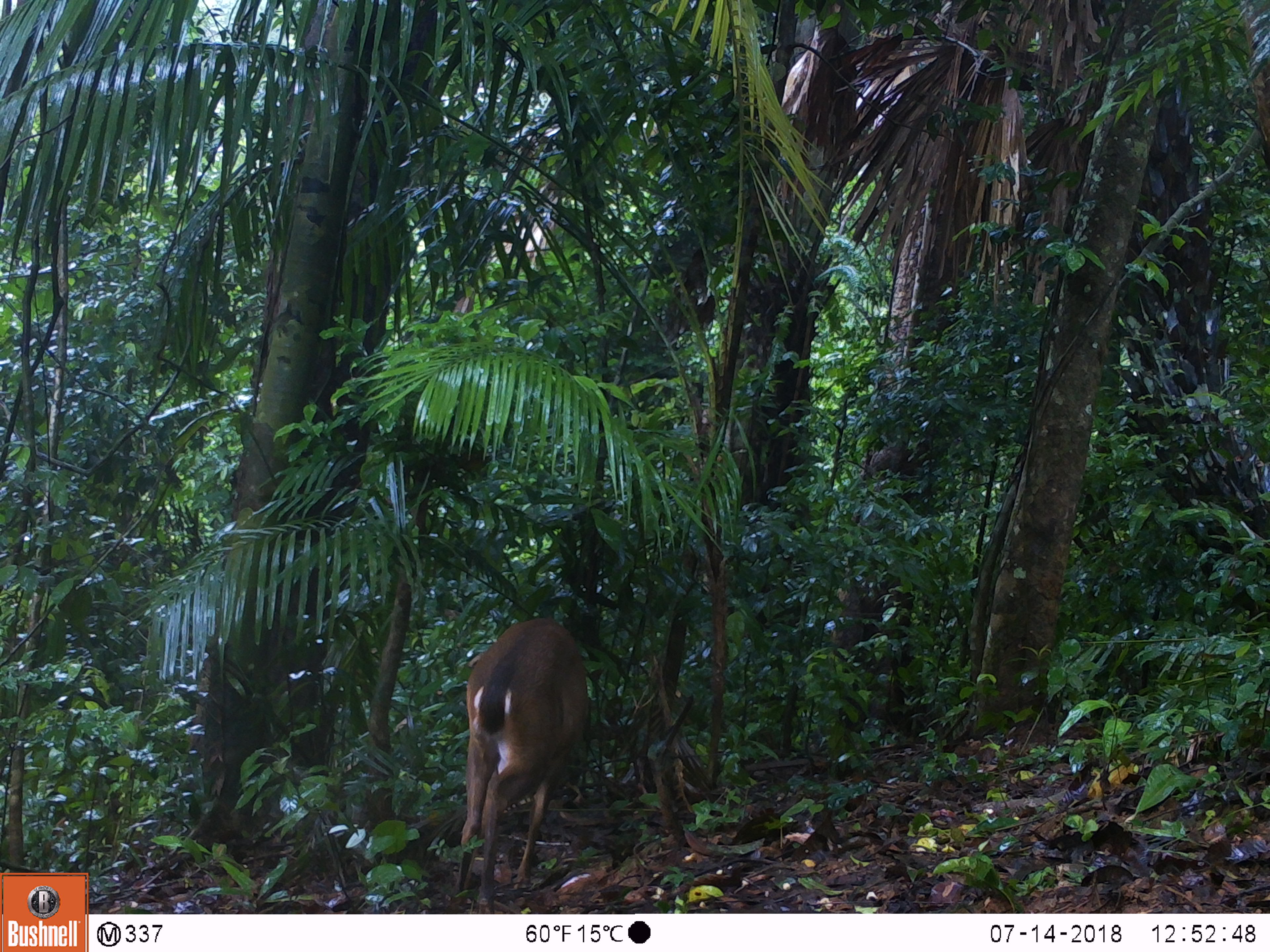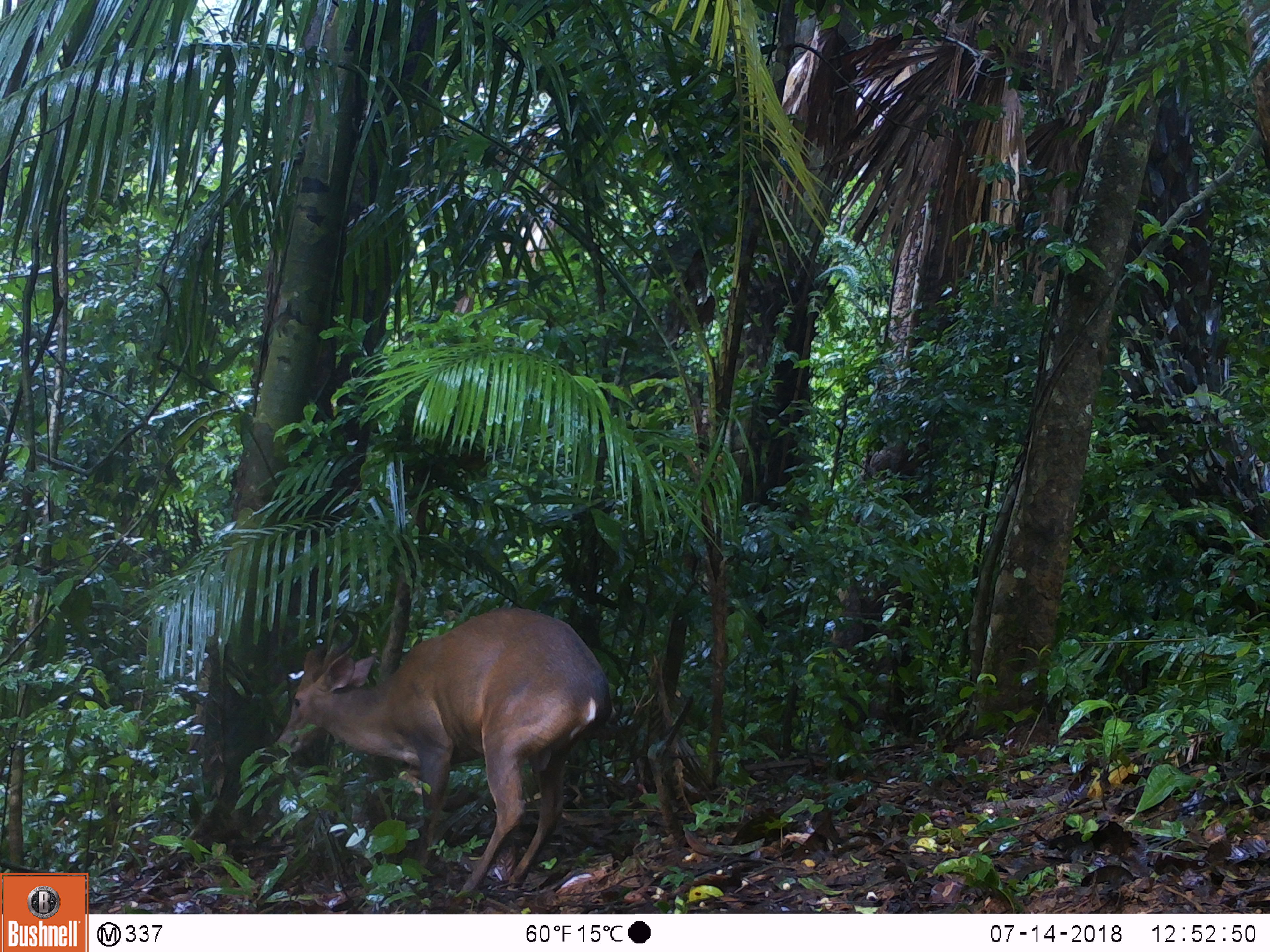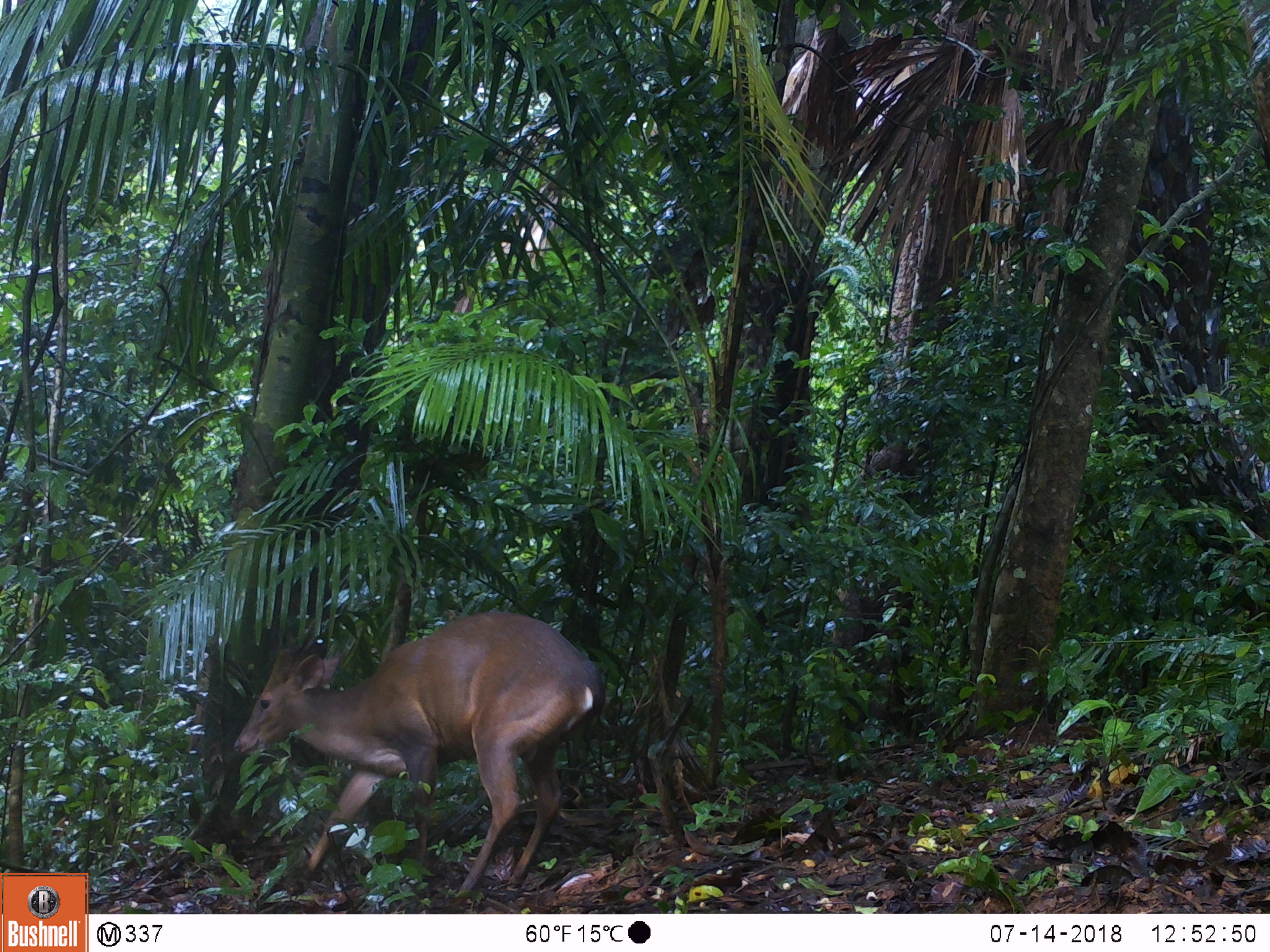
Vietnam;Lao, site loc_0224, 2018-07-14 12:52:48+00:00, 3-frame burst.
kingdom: Animalia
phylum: Chordata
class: Mammalia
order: Artiodactyla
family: Cervidae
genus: Muntiacus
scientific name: Muntiacus vuquangensis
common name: large-antlered muntjac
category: large antlered muntjac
Large antlered muntjac (large-antlered muntjac) (Muntiacus vuquangensis). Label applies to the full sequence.